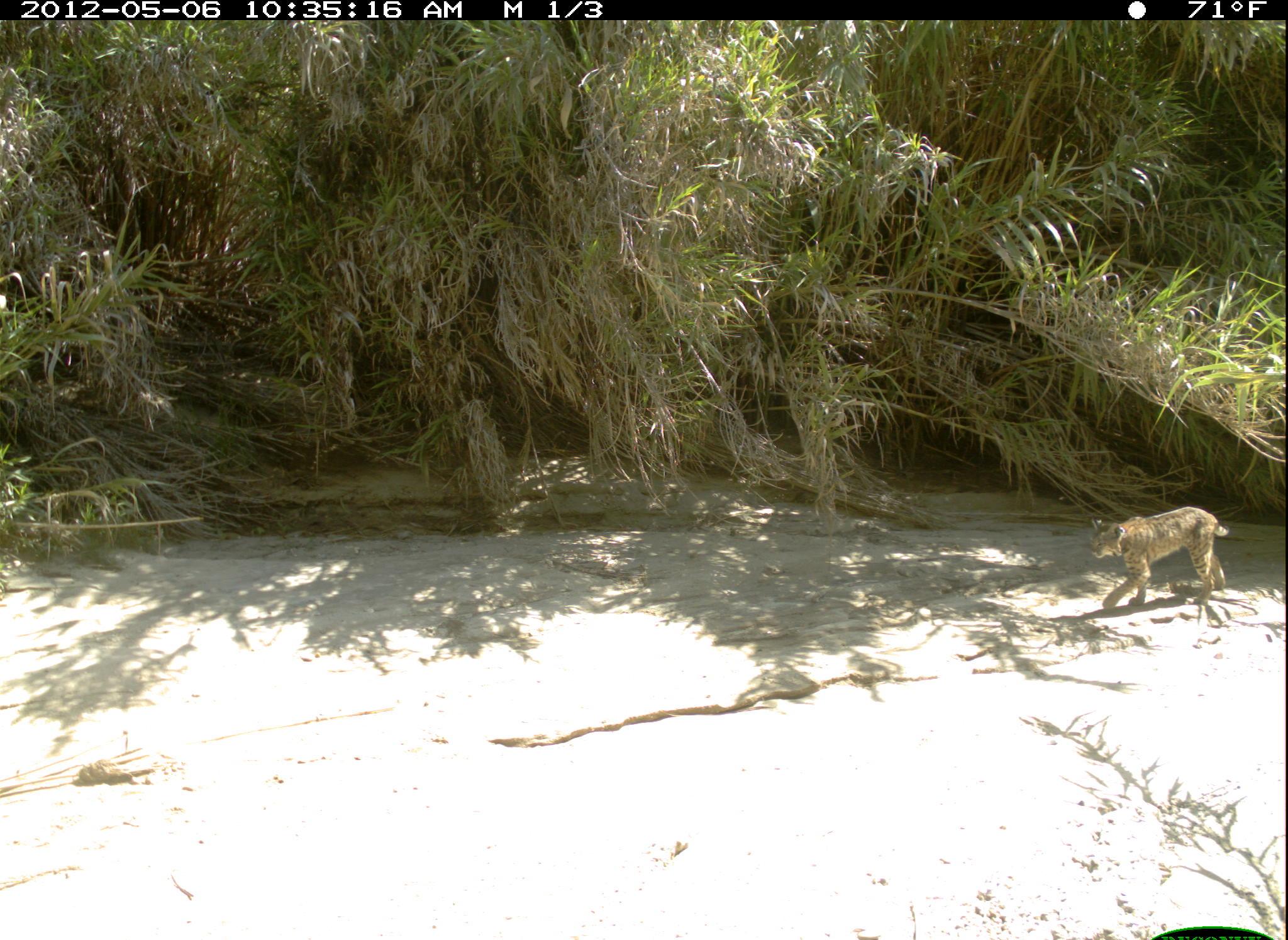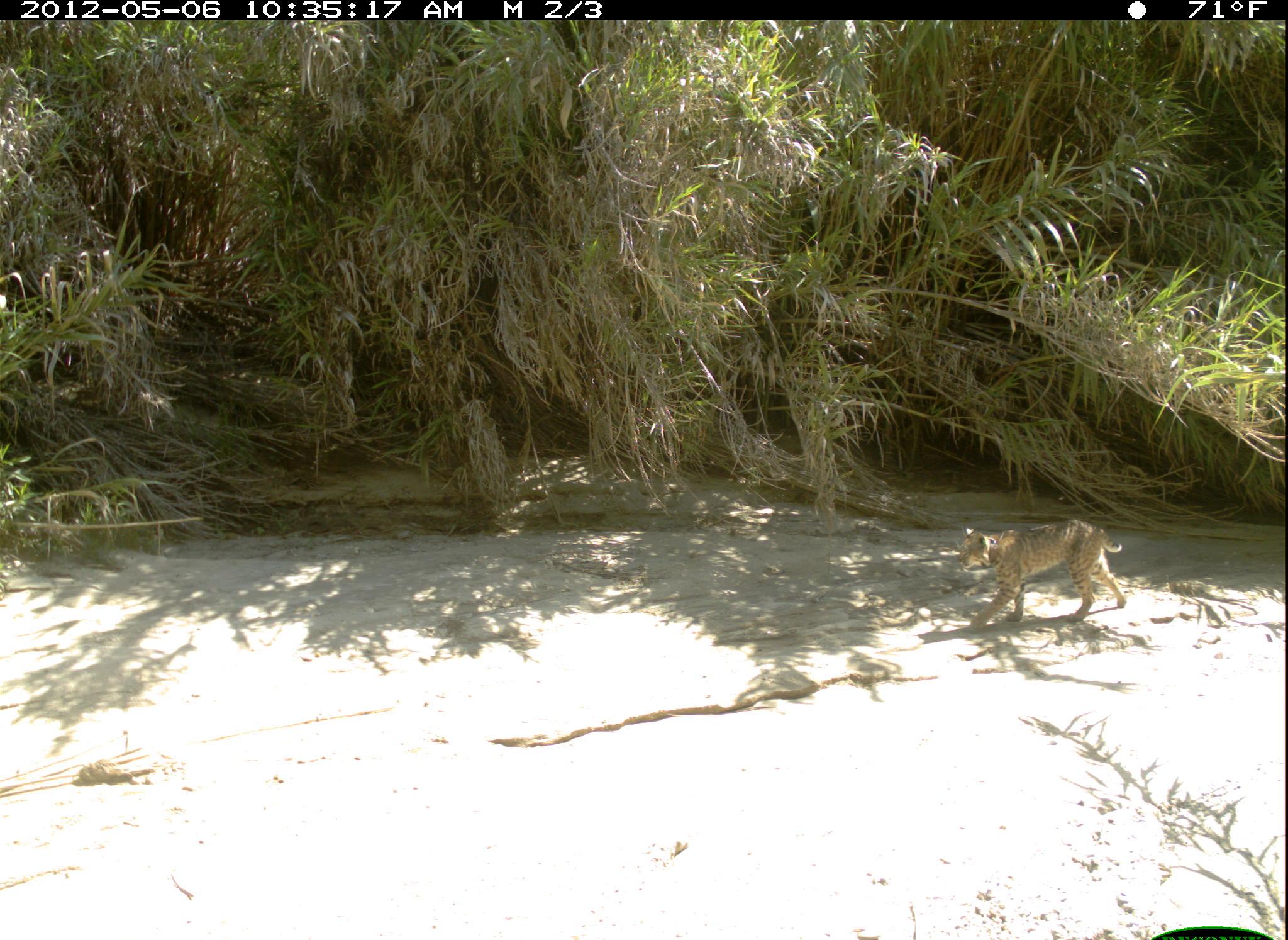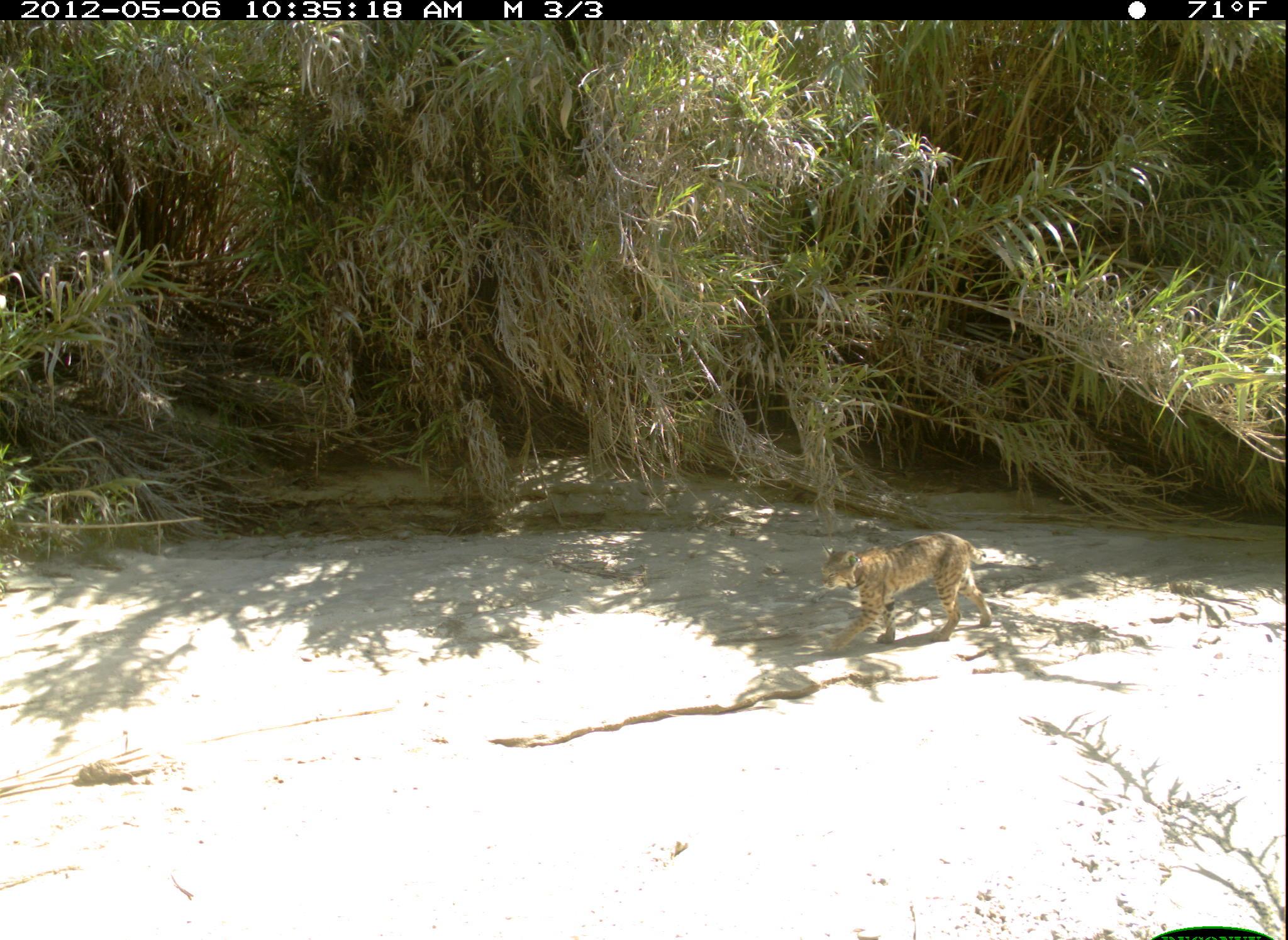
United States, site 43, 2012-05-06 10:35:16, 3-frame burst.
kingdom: Animalia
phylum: Chordata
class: Mammalia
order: Carnivora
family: Felidae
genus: Lynx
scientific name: Lynx rufus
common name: bobcat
Bobcat (Lynx rufus).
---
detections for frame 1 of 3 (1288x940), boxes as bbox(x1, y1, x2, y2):
bobcat: bbox(1083, 500, 1251, 634)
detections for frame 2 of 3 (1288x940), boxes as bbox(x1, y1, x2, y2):
bobcat: bbox(954, 508, 1141, 633)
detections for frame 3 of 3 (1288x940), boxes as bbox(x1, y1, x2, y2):
bobcat: bbox(813, 530, 1000, 662)